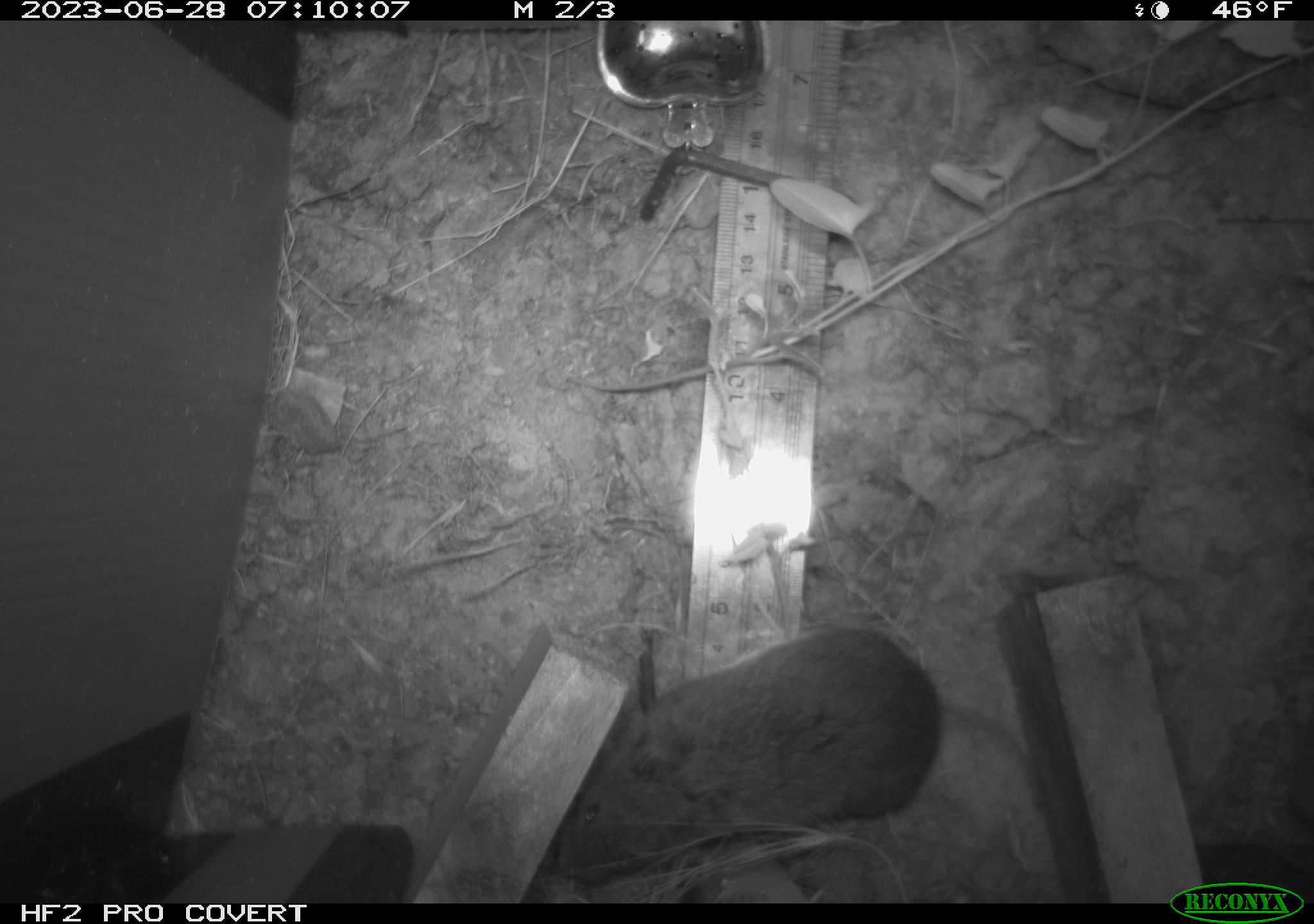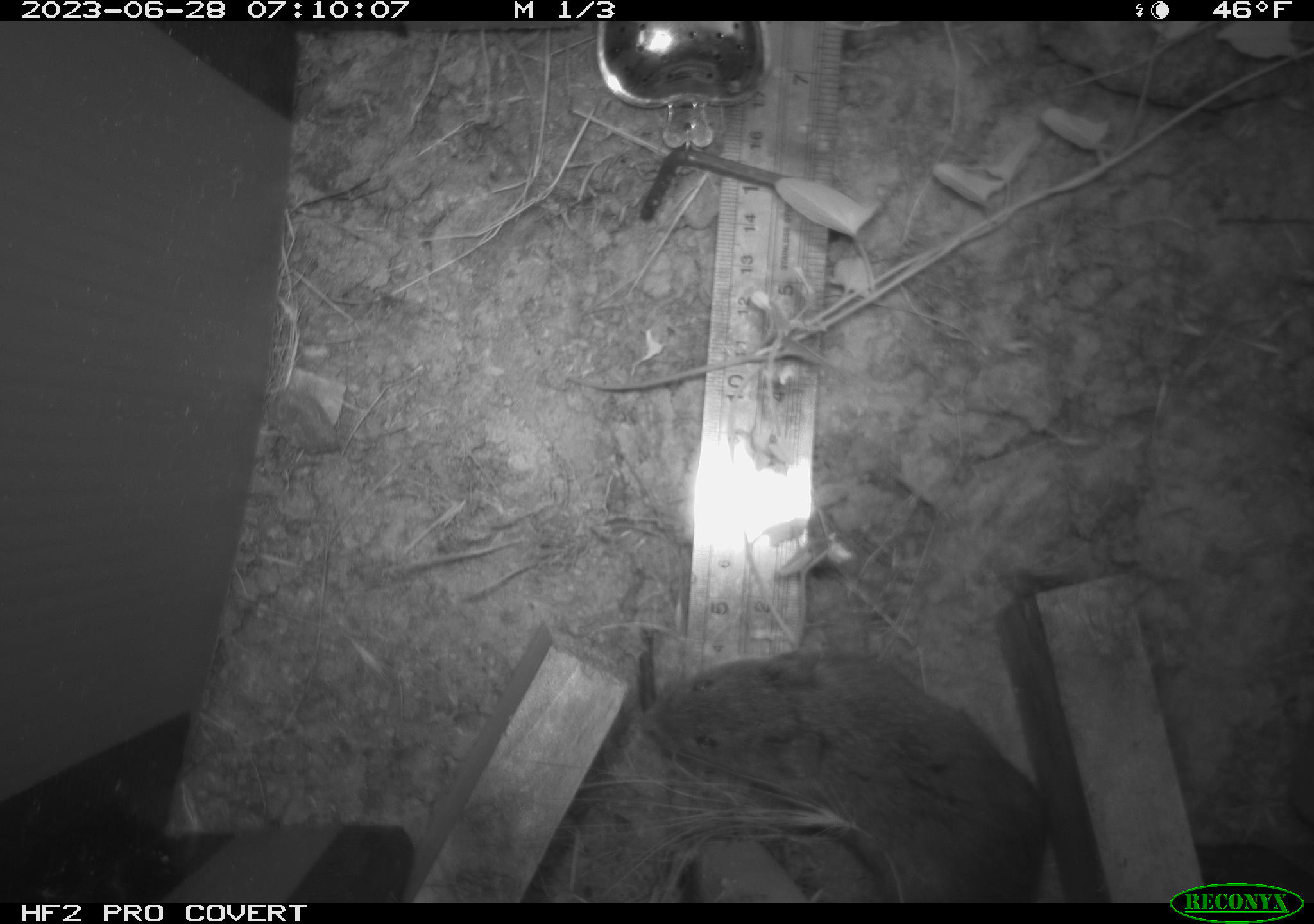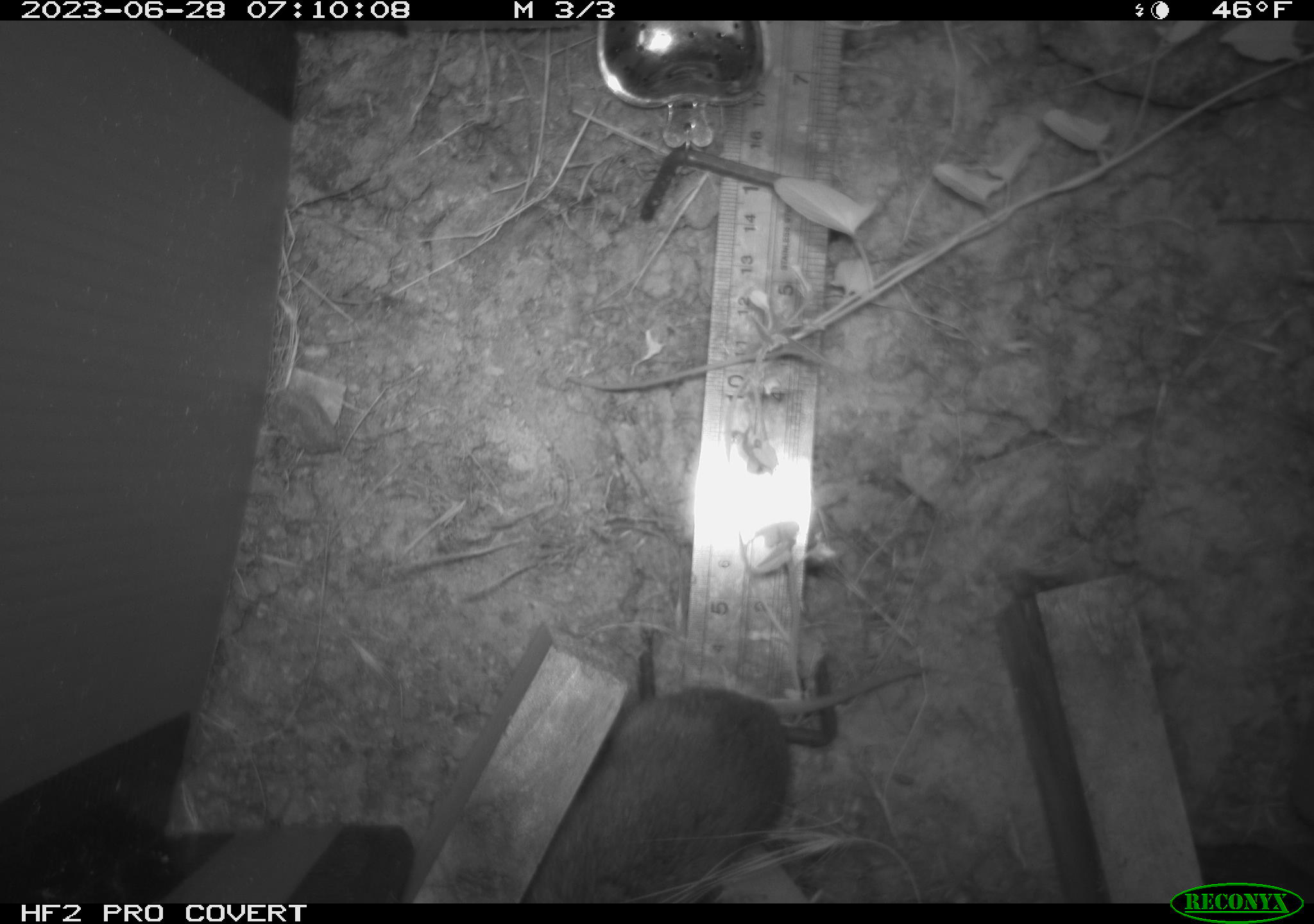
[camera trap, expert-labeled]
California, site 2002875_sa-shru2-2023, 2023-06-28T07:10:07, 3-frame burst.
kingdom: Animalia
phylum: Chordata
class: Mammalia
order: Rodentia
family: Cricetidae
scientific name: Arvicolinae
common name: voles, lemmings, and muskrats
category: arvicolinae subfamily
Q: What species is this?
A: Arvicolinae subfamily (voles, lemmings, and muskrats) (Arvicolinae).